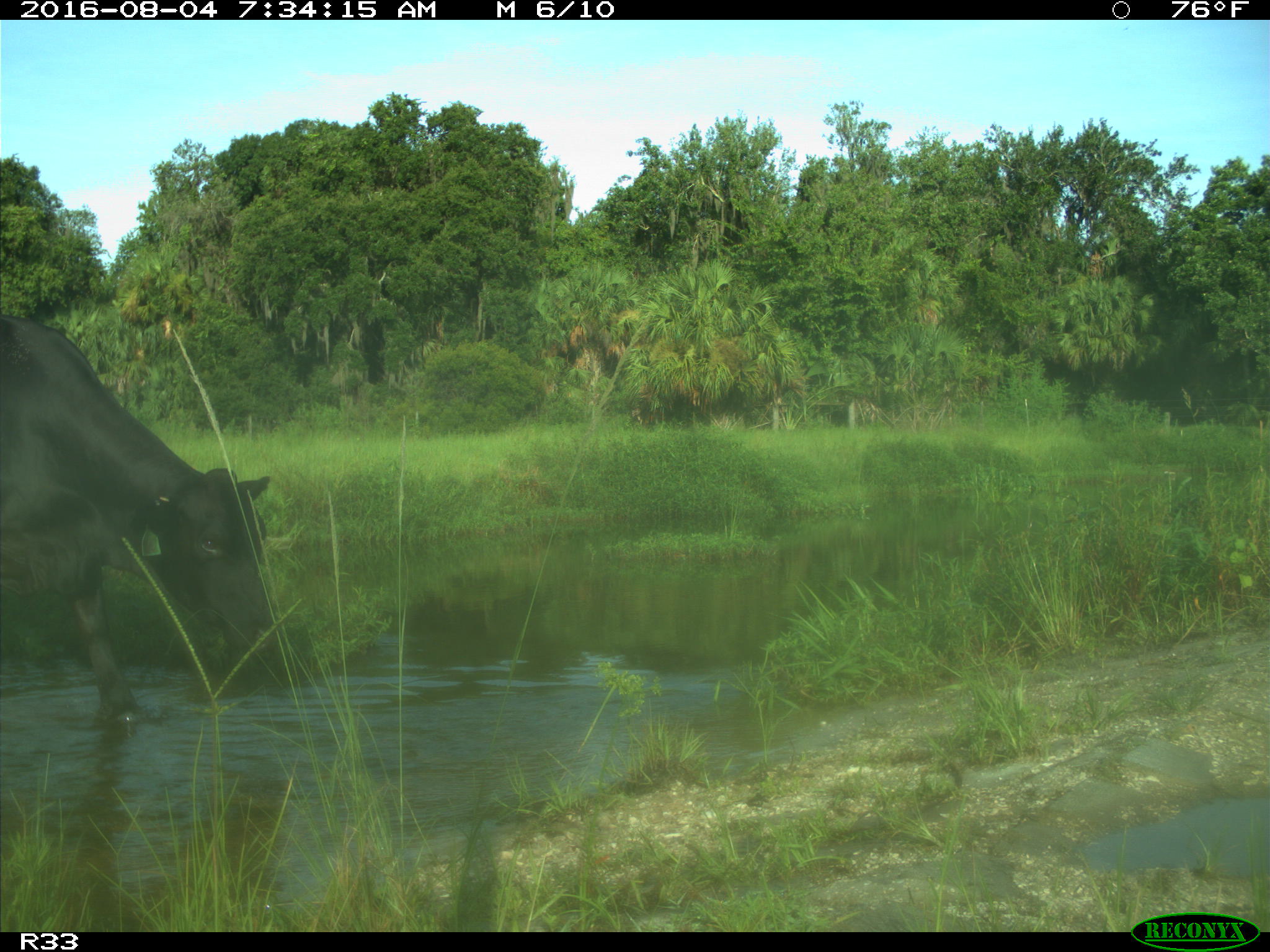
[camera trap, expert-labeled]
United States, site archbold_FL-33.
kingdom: Animalia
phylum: Chordata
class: Mammalia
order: Artiodactyla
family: Bovidae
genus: Bos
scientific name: Bos taurus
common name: domestic cow